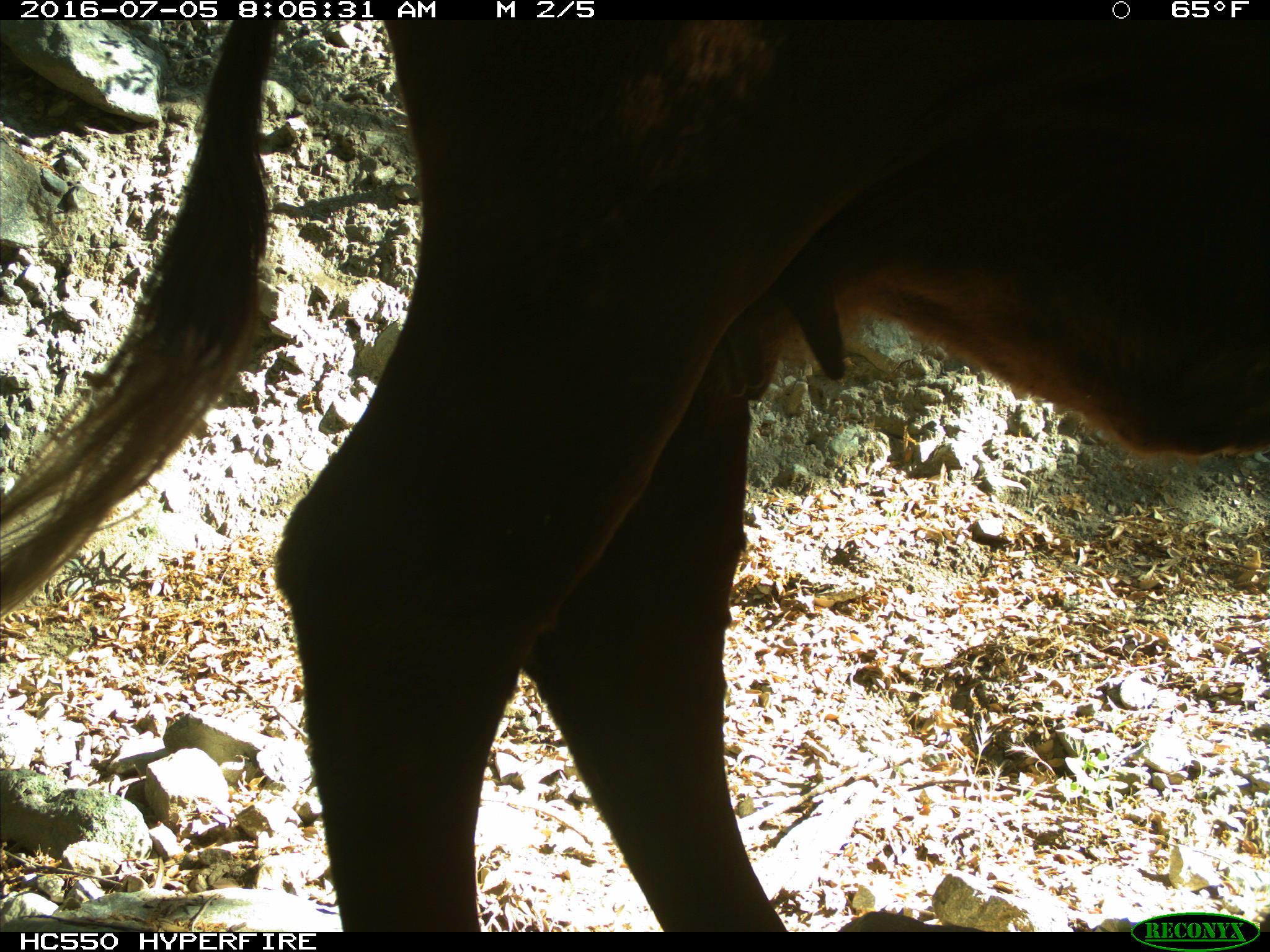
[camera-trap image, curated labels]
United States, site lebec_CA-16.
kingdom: Animalia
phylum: Chordata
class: Mammalia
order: Artiodactyla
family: Bovidae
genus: Bos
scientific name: Bos taurus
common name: domestic cow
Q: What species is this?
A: Bos taurus (domestic cow).